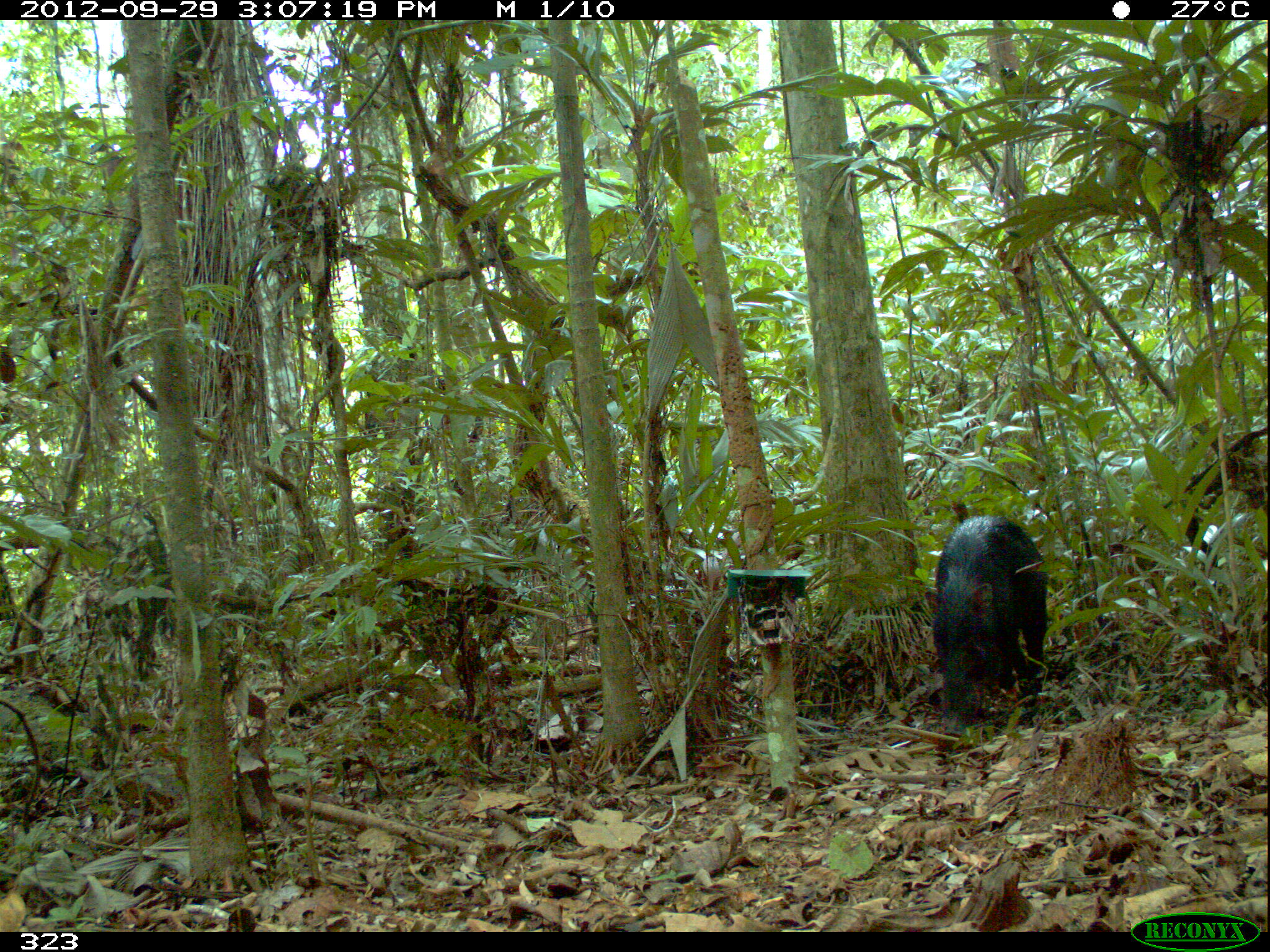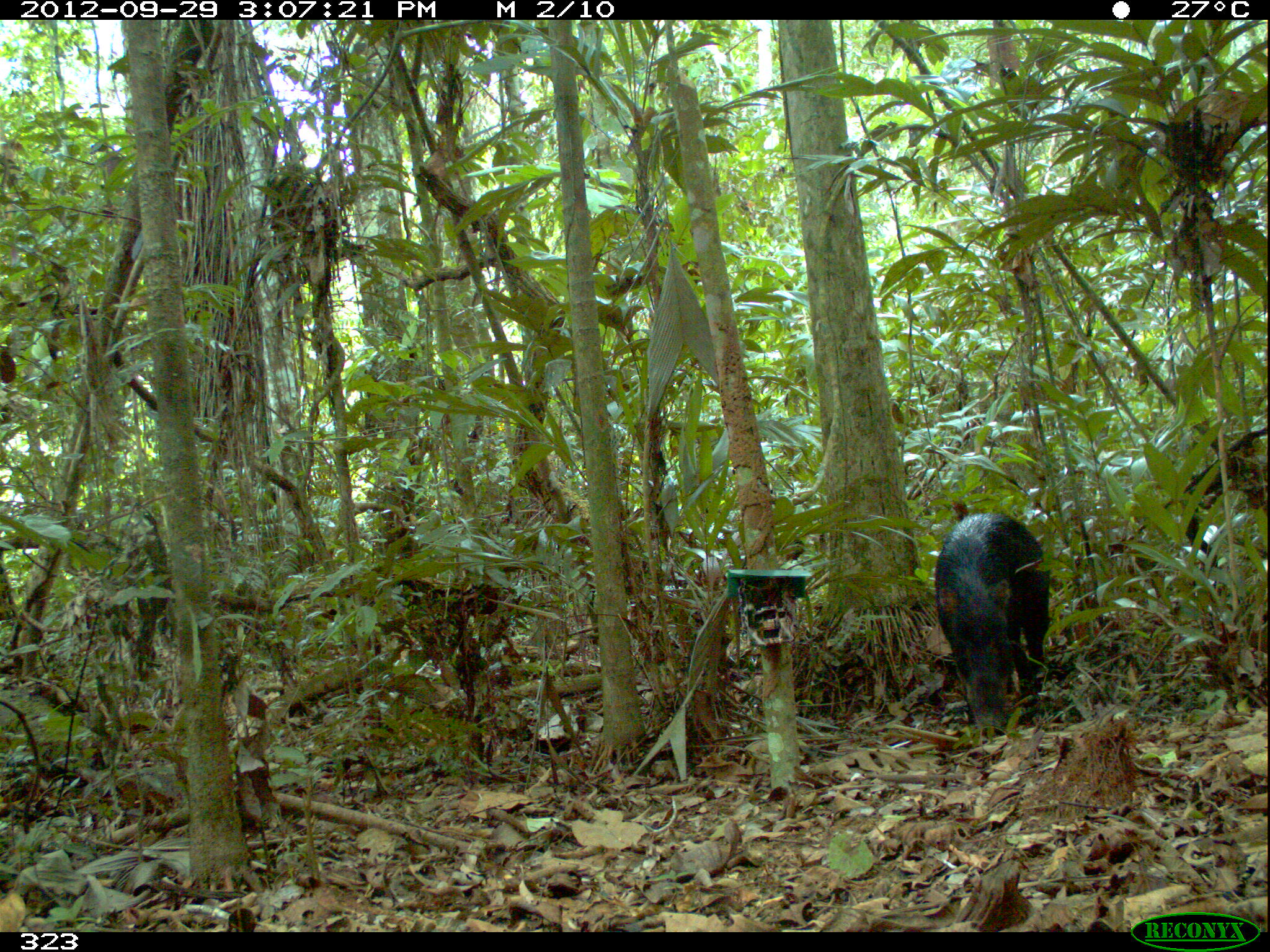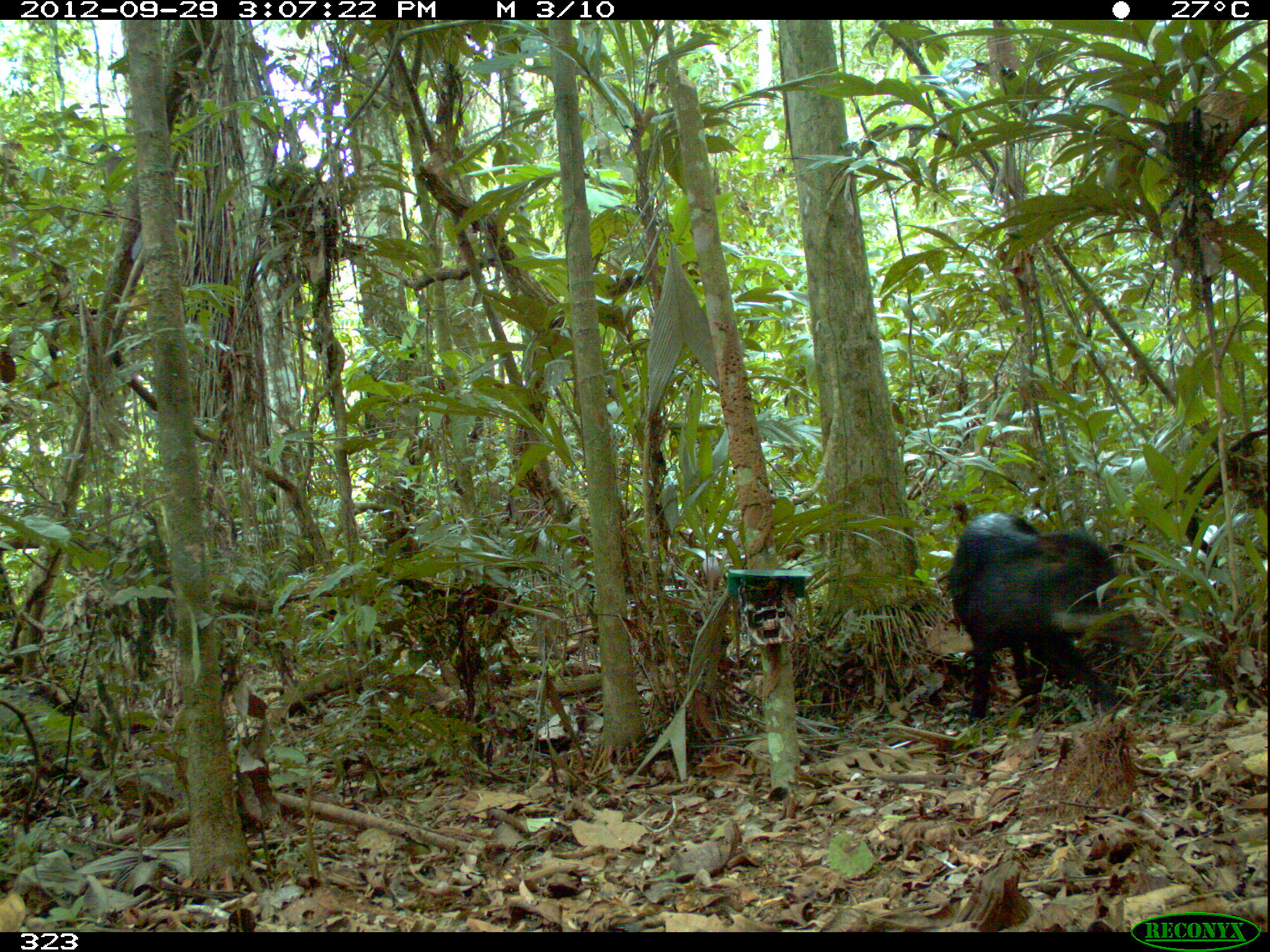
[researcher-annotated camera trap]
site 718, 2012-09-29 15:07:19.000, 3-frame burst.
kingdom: Animalia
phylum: Chordata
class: Mammalia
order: Artiodactyla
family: Tayassuidae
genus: Tayassu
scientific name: Tayassu pecari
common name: white-lipped peccary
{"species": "Tayassu pecari (white-lipped peccary)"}